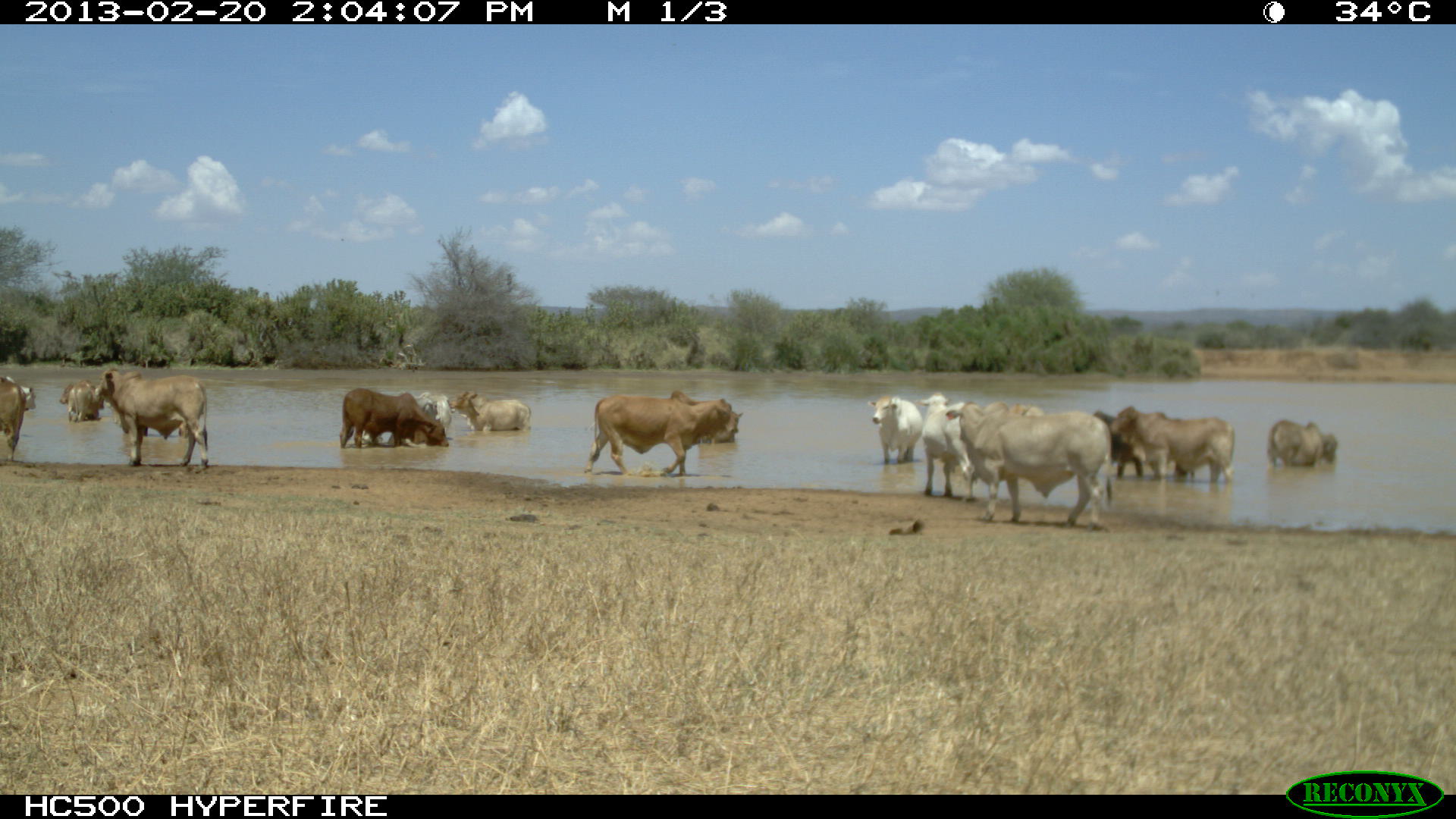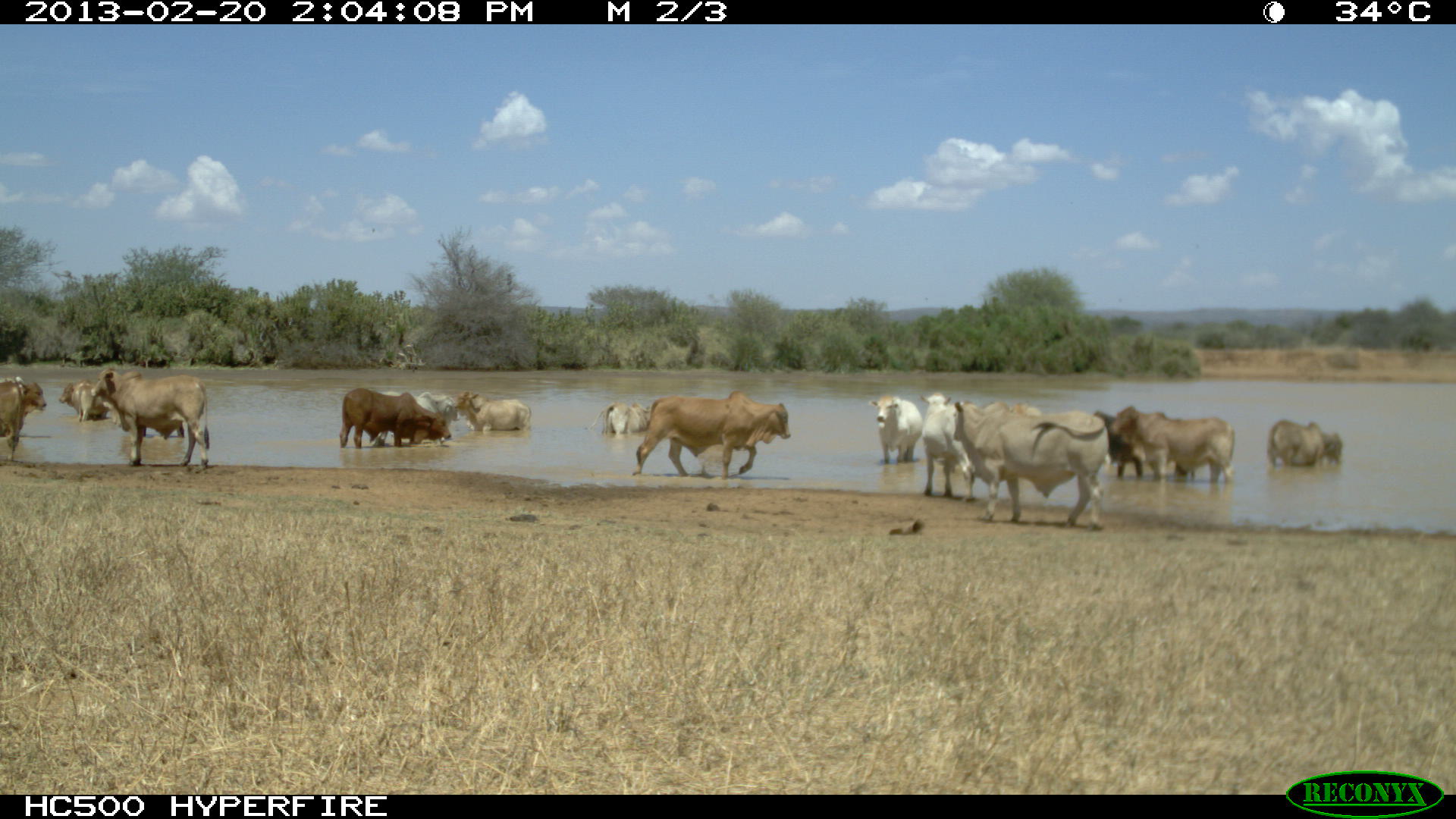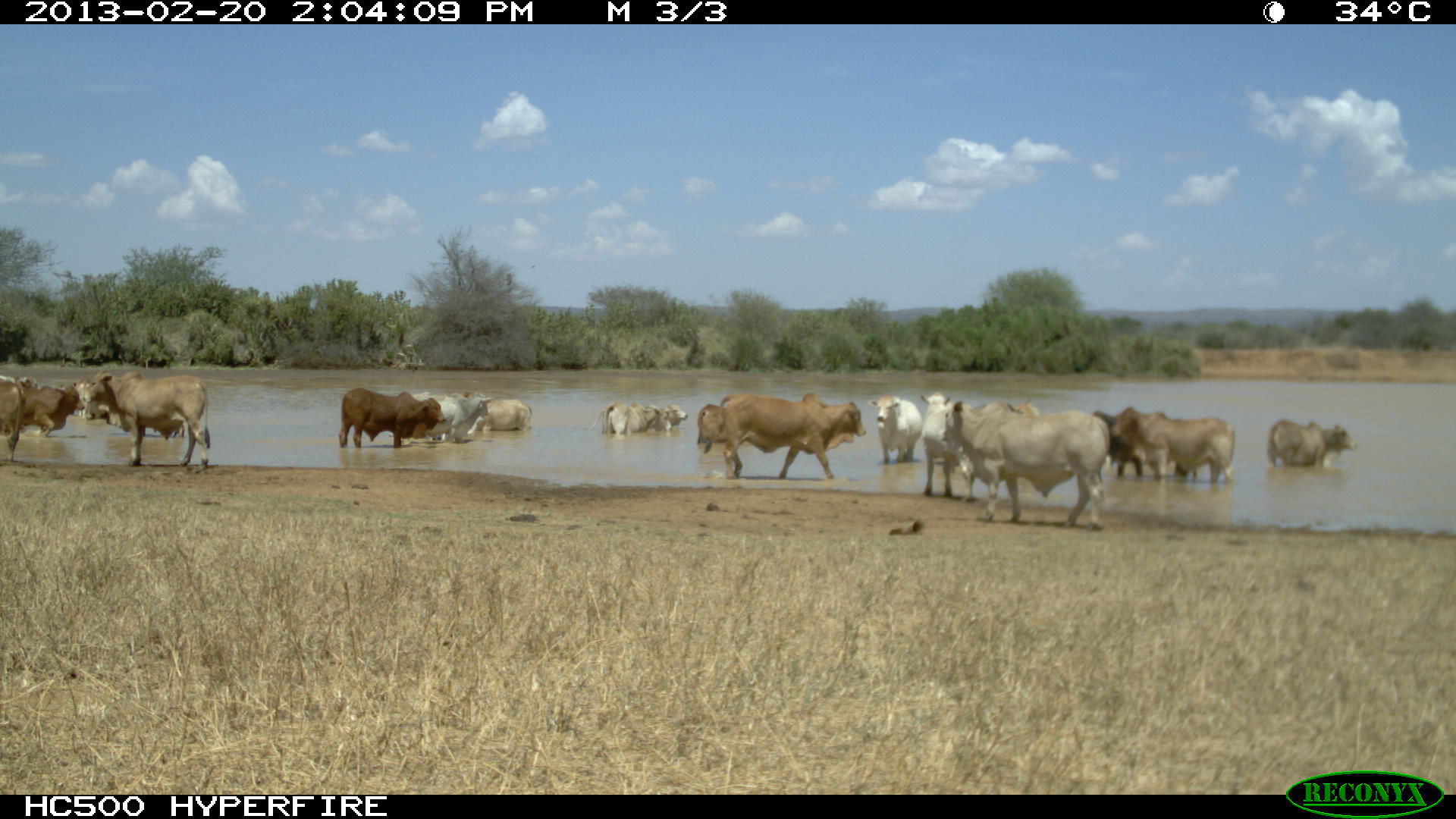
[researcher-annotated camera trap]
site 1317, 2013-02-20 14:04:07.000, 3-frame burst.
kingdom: Animalia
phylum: Chordata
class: Mammalia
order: Artiodactyla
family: Bovidae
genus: Bos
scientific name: Bos taurus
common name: domestic cattle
Bos taurus (domestic cattle), count 17.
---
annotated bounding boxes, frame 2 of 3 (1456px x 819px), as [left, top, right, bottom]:
group: [0, 365, 1343, 532]